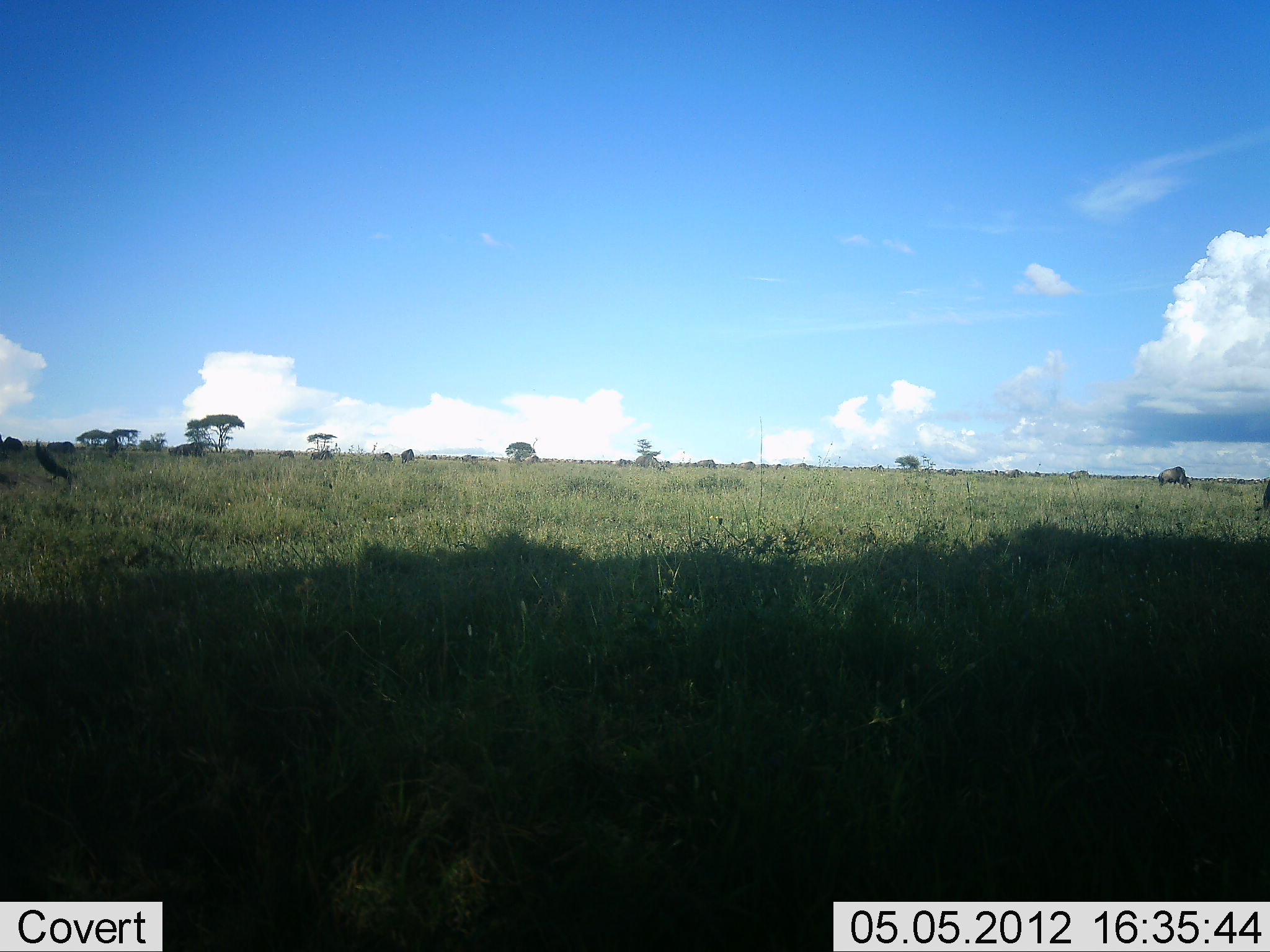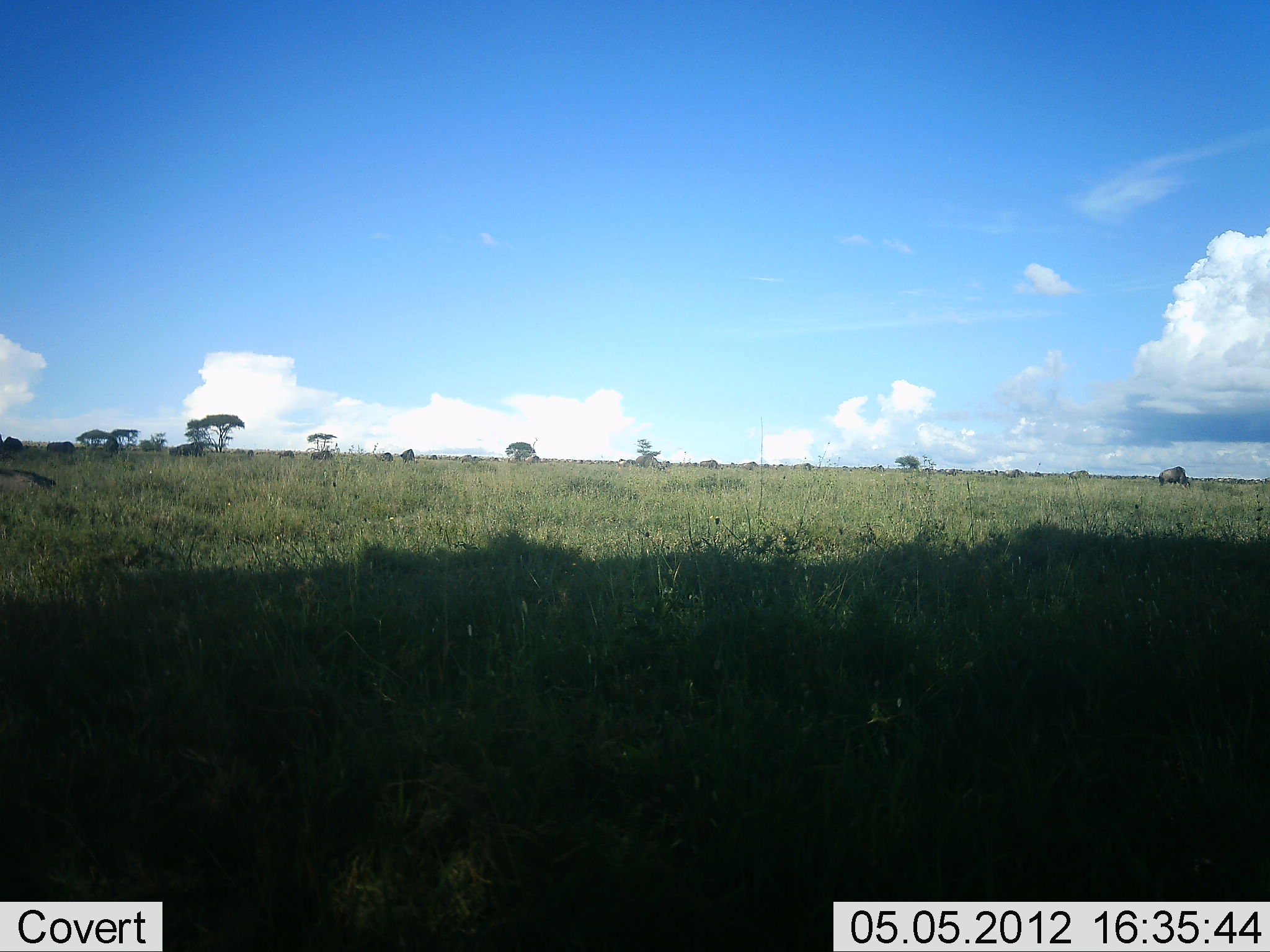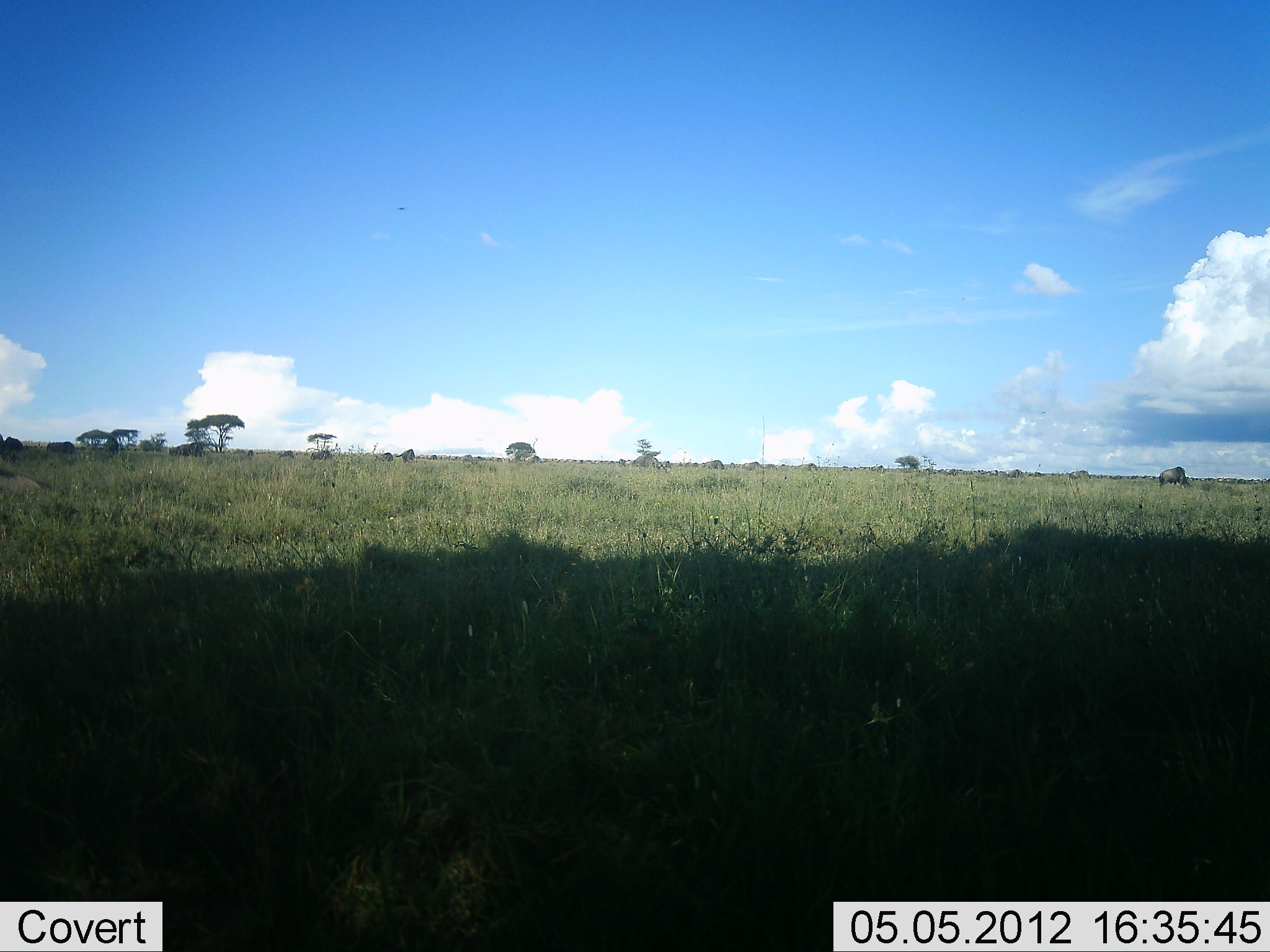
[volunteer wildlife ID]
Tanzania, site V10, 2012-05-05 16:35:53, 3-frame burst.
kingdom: Animalia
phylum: Chordata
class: Aves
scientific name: Aves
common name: bird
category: otherbird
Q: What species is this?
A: Otherbird (bird) (Aves).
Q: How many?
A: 1.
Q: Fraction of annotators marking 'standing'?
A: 0%.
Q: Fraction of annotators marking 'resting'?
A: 0%.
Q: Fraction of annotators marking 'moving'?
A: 91%.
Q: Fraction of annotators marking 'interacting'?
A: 9%.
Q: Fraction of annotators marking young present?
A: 0%.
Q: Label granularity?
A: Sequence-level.